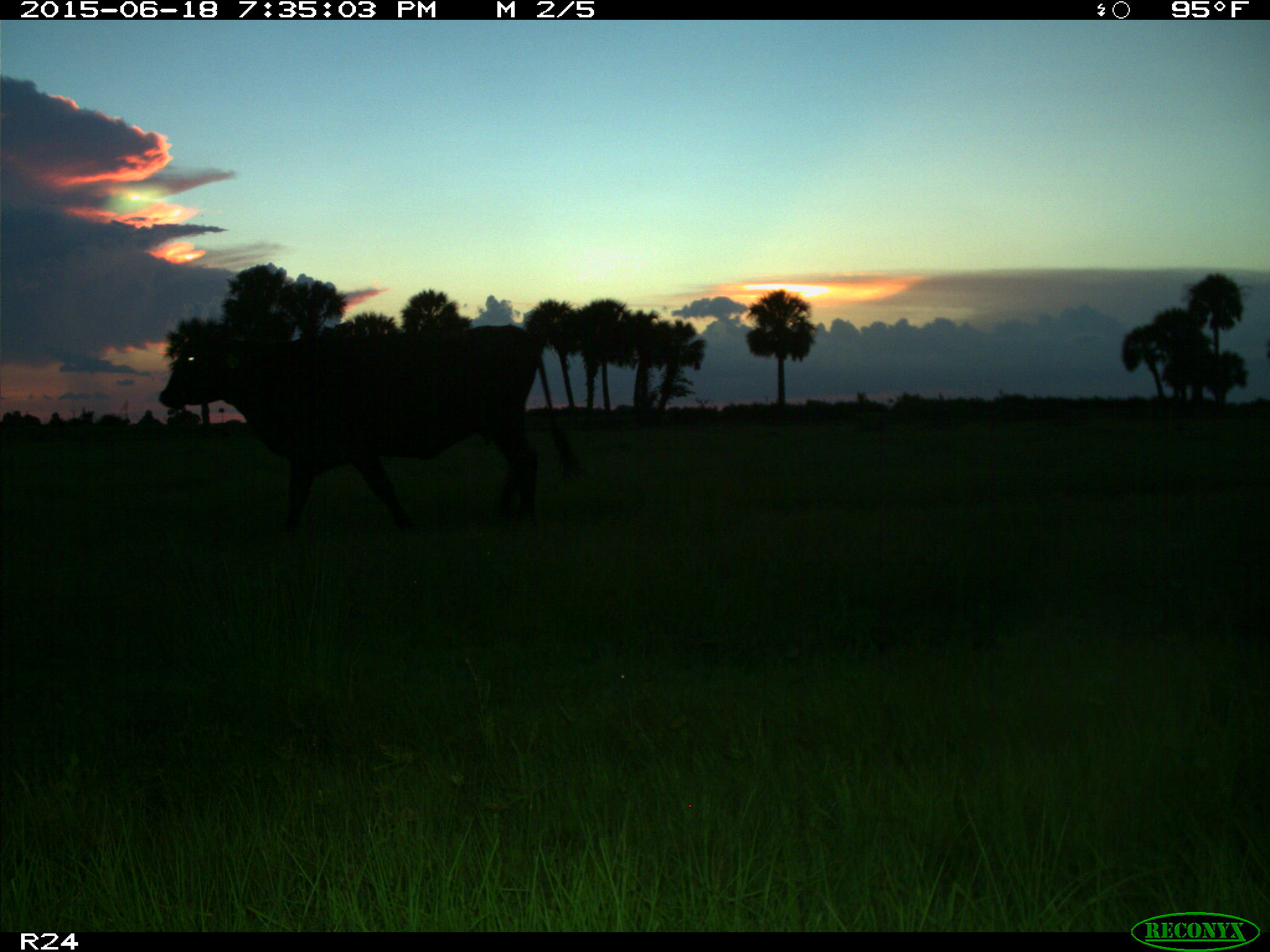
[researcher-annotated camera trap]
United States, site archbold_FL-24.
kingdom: Animalia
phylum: Chordata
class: Mammalia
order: Artiodactyla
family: Bovidae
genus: Bos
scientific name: Bos taurus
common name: domestic cow